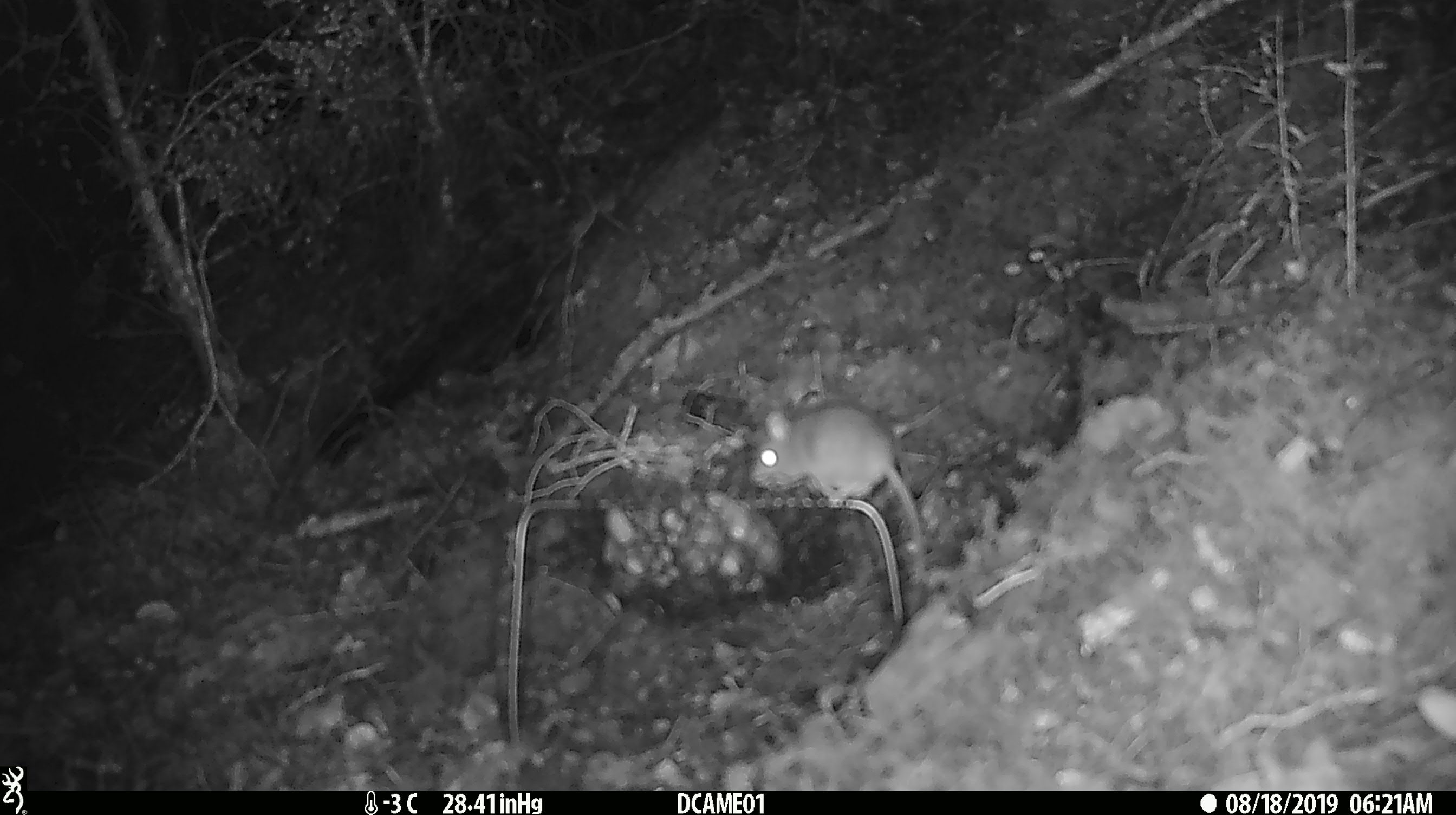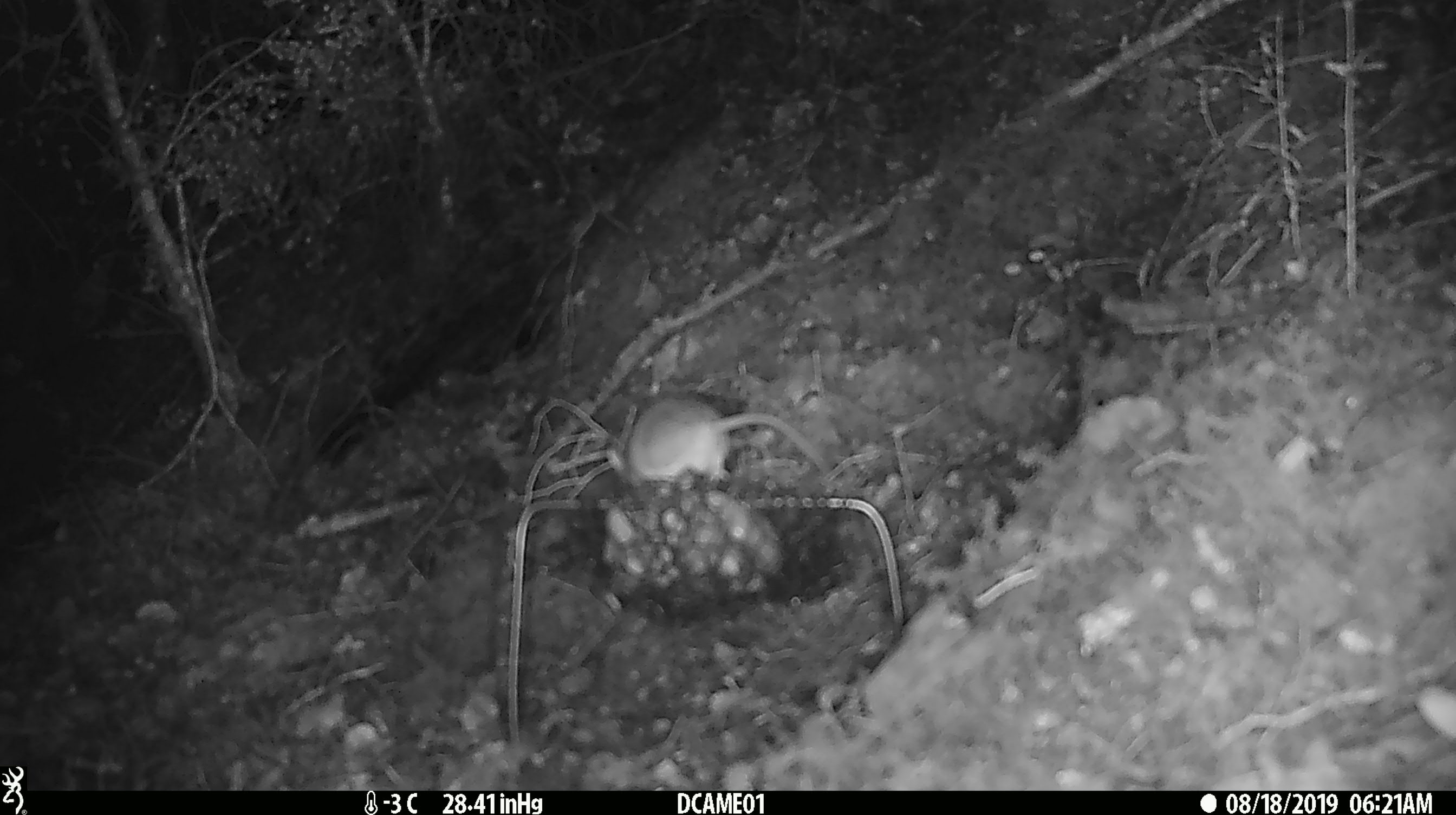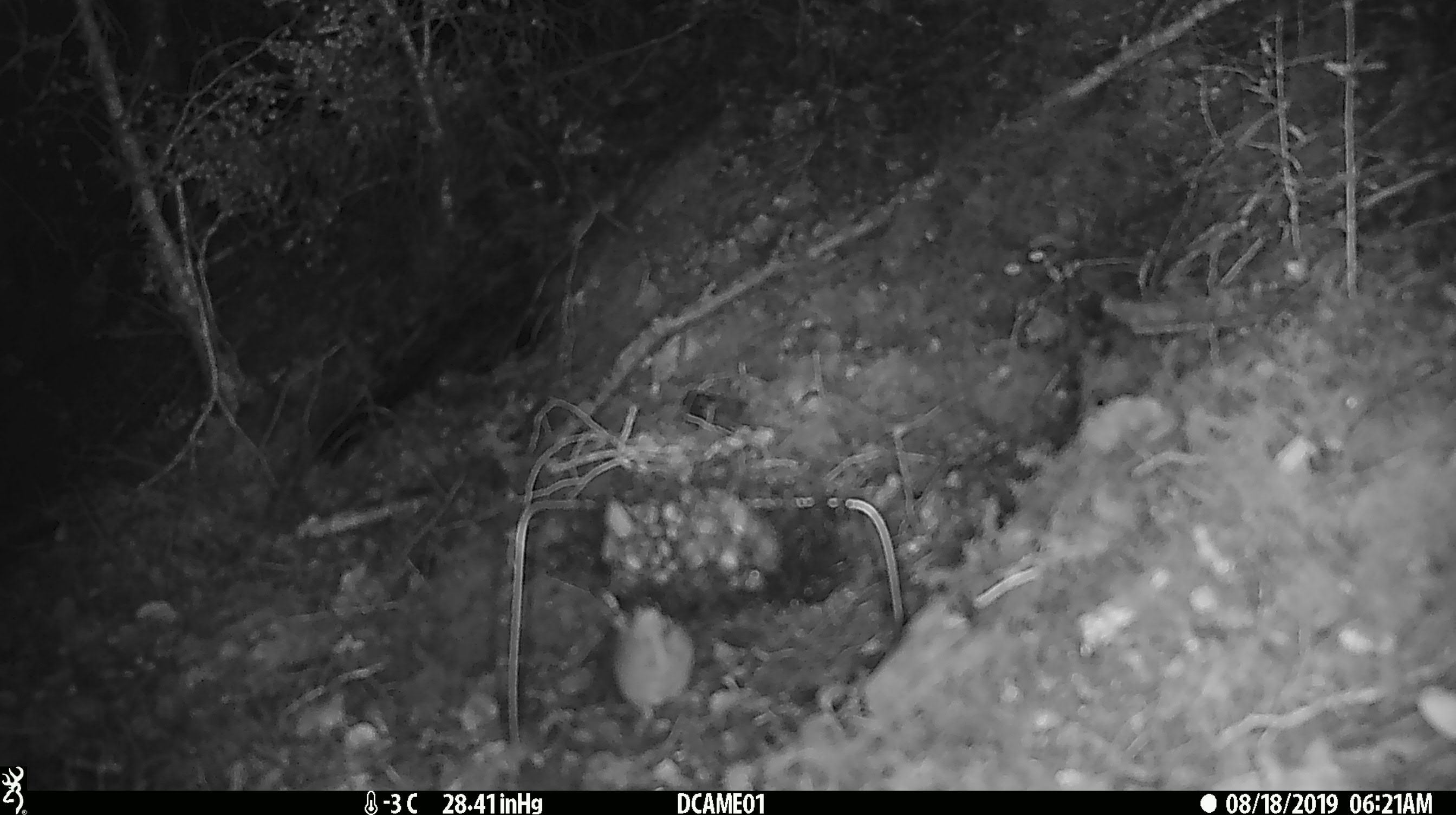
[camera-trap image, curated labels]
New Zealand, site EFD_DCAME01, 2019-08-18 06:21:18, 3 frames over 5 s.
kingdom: Animalia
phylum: Chordata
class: Mammalia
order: Rodentia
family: Muridae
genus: Mus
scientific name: Mus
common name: mouse